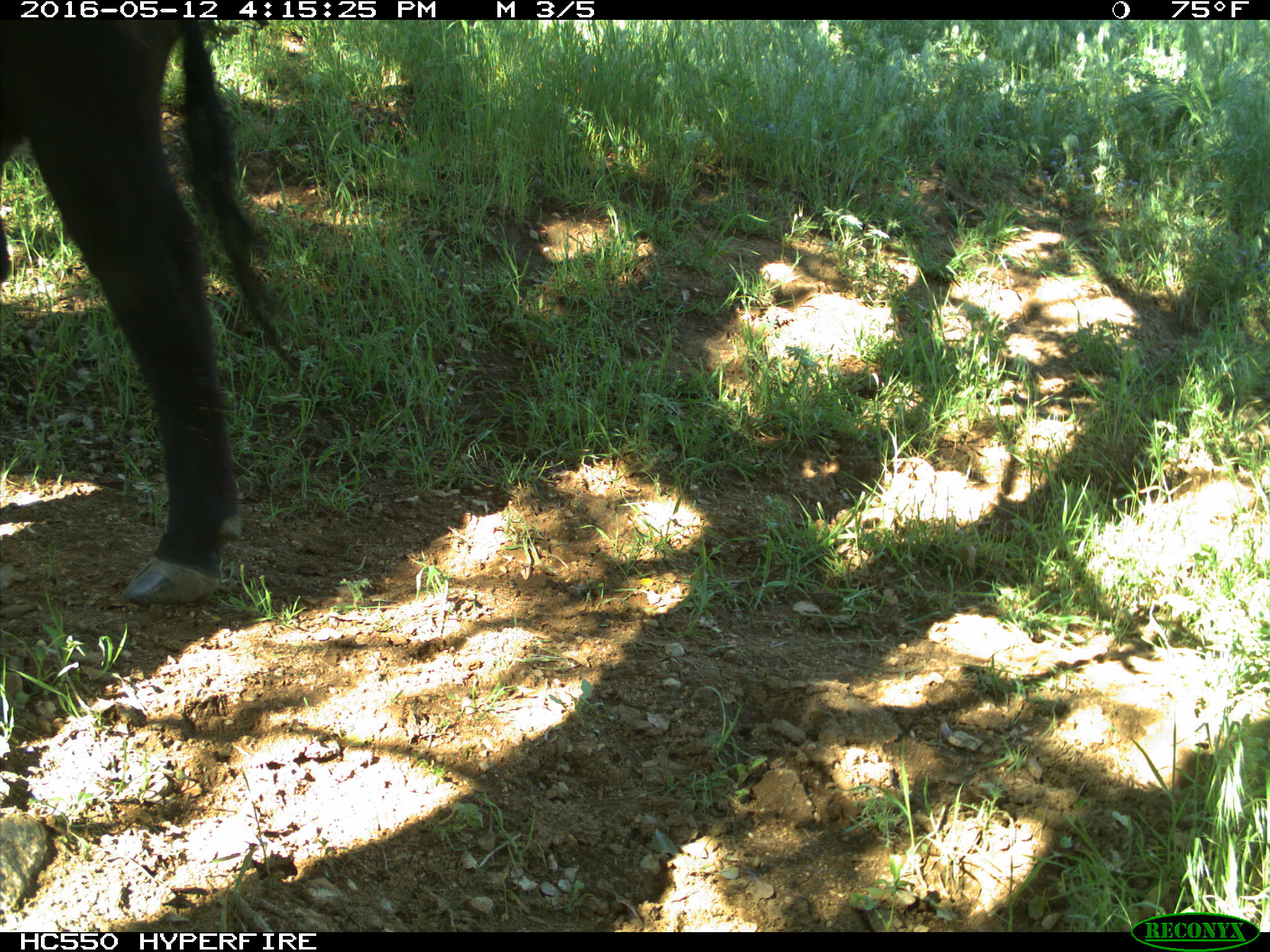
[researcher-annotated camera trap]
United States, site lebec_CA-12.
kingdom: Animalia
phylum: Chordata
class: Mammalia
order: Artiodactyla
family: Bovidae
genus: Bos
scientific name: Bos taurus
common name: domestic cow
Bos taurus (domestic cow).